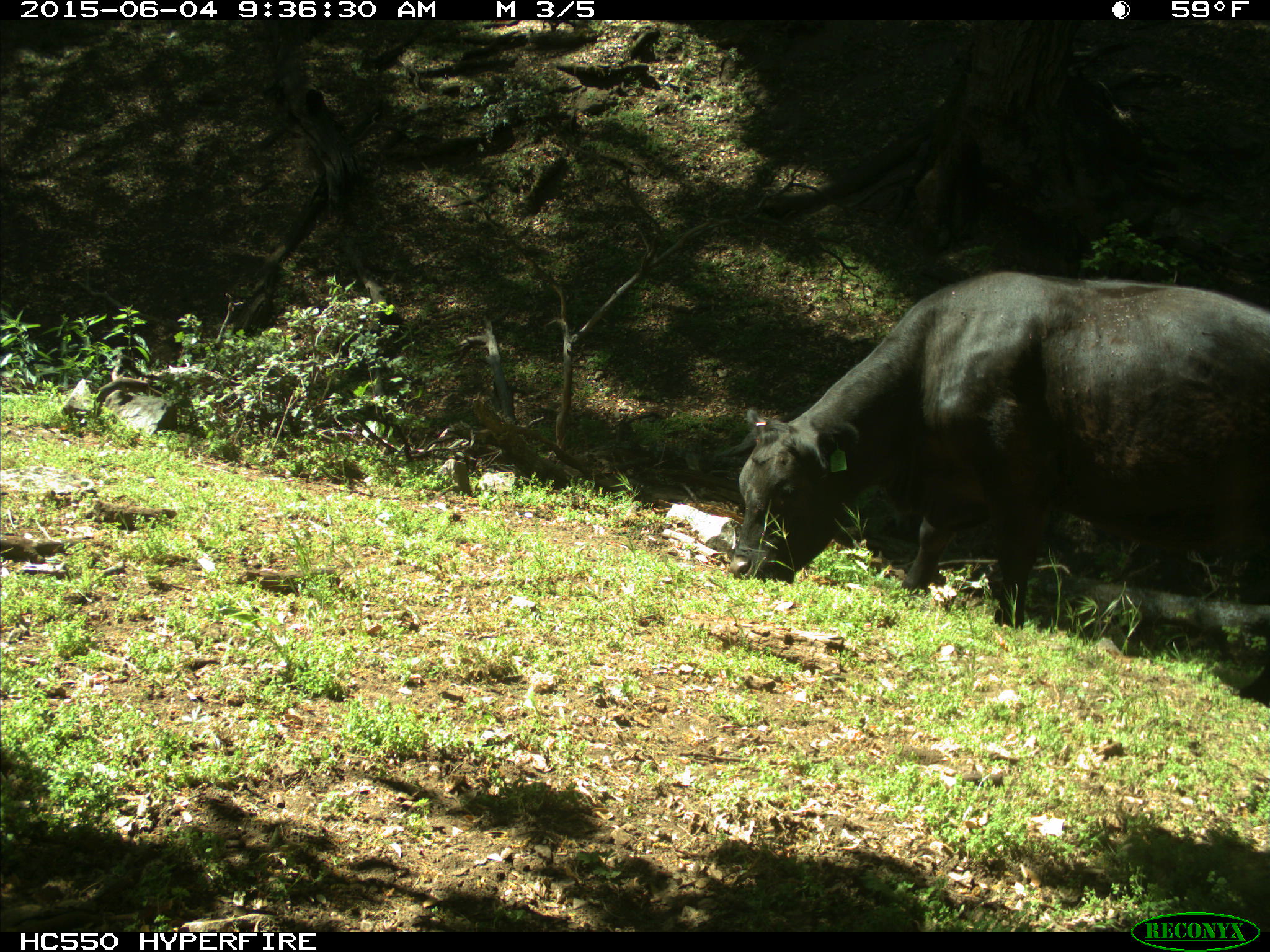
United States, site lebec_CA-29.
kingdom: Animalia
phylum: Chordata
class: Mammalia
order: Artiodactyla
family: Bovidae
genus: Bos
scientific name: Bos taurus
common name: domestic cow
Bos taurus (domestic cow).